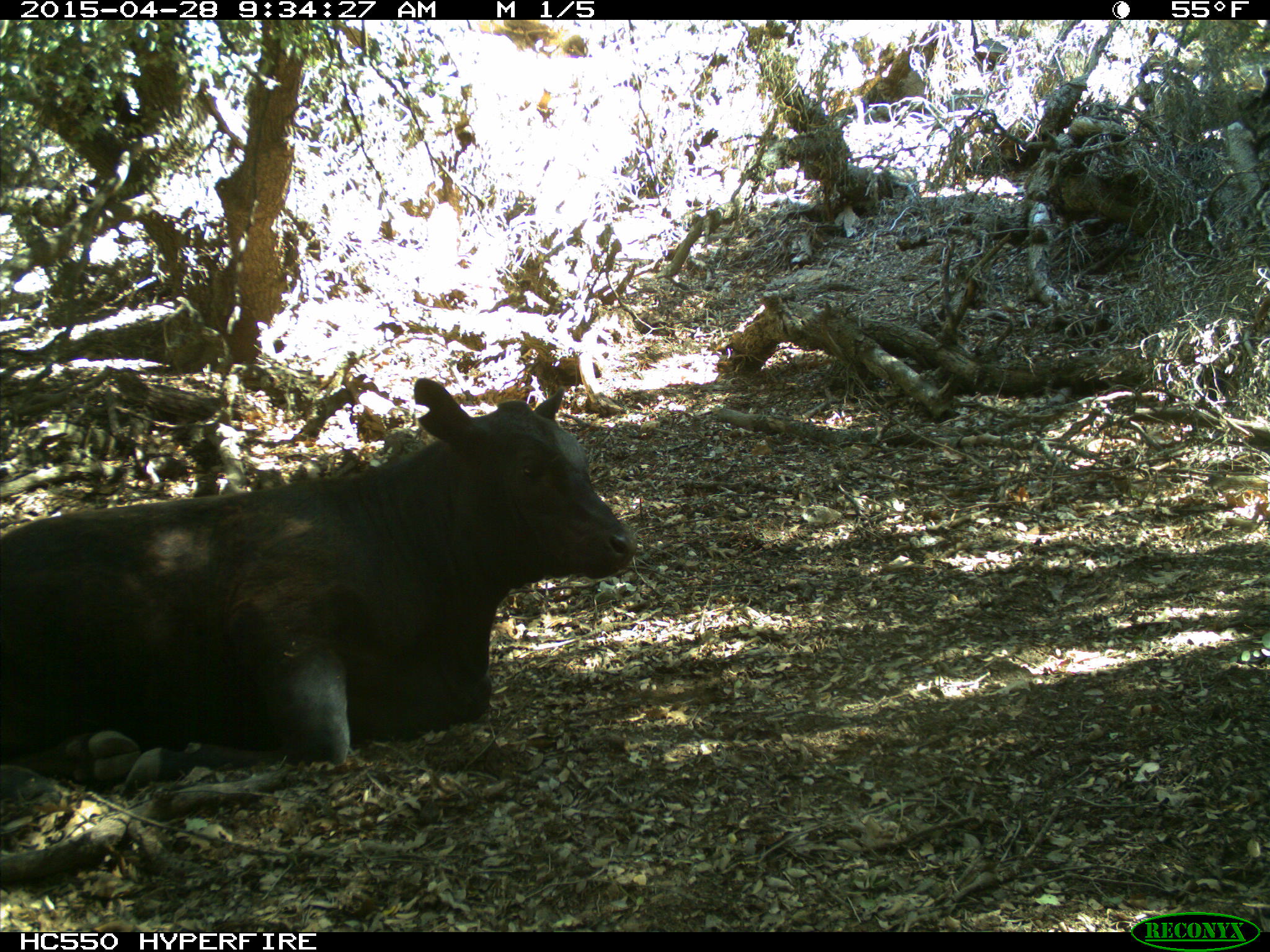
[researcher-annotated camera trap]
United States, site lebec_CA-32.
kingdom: Animalia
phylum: Chordata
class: Mammalia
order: Artiodactyla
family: Bovidae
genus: Bos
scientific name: Bos taurus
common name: domestic cow